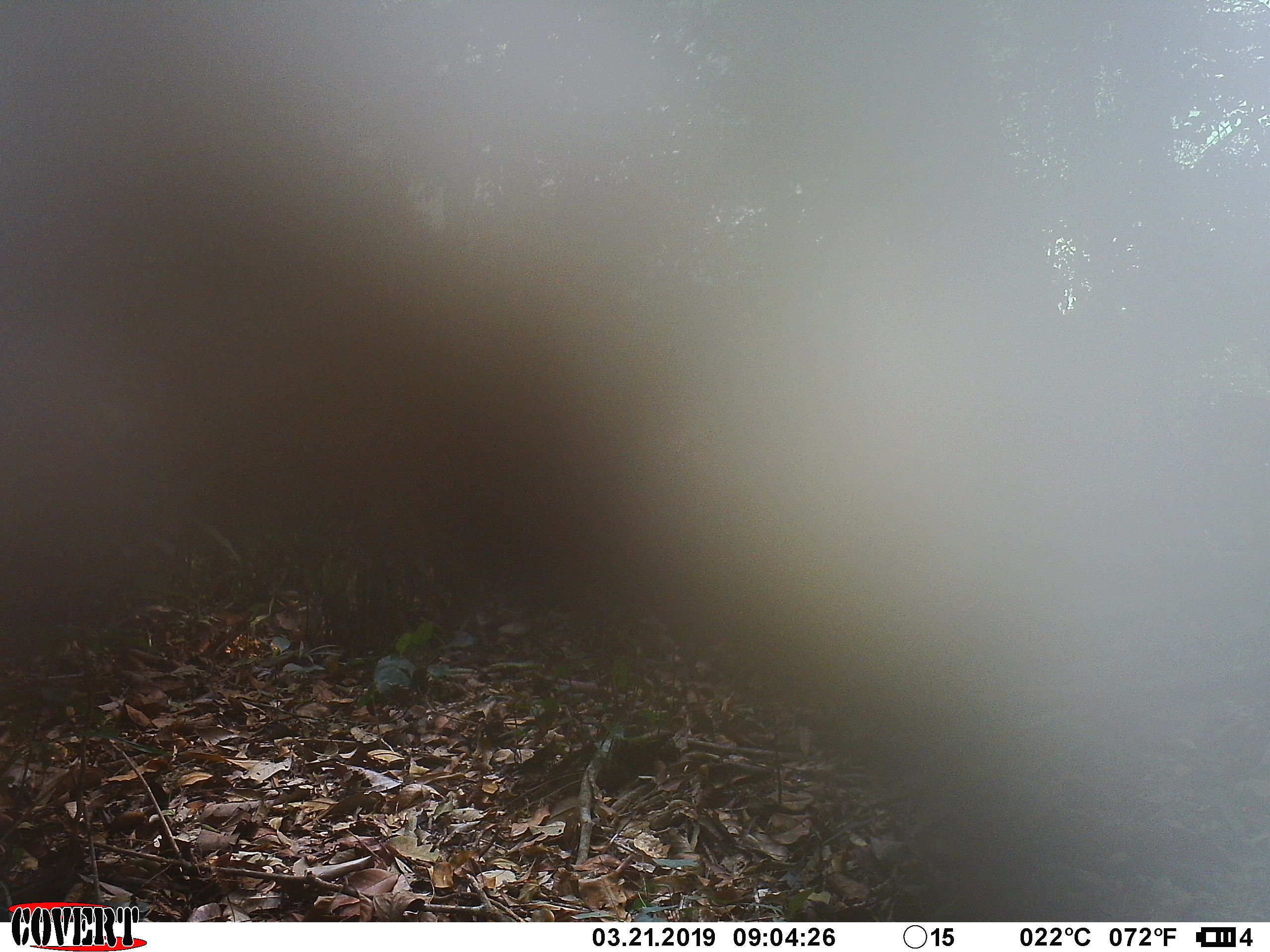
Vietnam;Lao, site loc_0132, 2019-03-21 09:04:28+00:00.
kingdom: Animalia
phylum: Chordata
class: Mammalia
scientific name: Laurasiatheria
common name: ungulate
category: unidentified ungulates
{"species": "unidentified ungulates (ungulate) (Laurasiatheria)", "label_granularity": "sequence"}